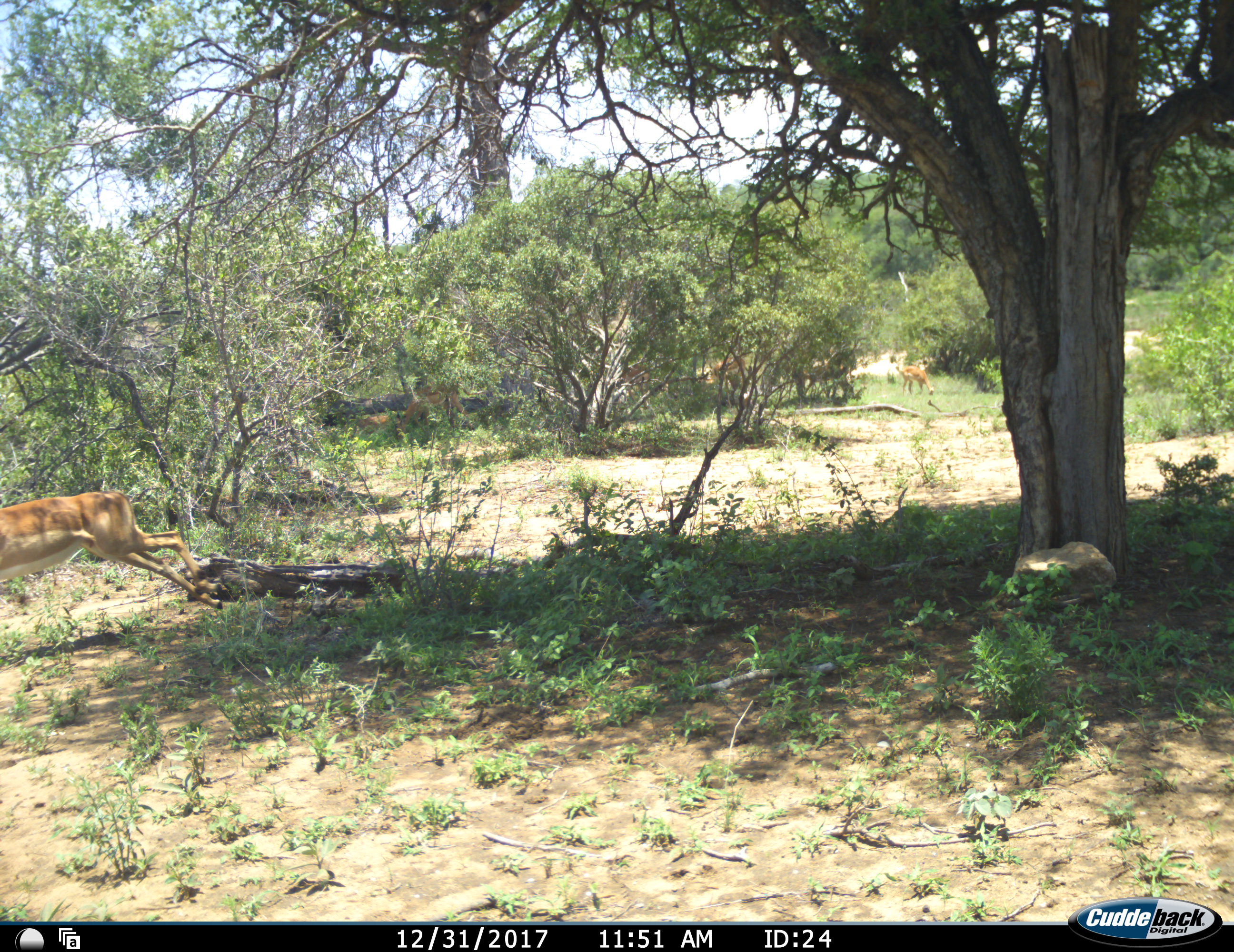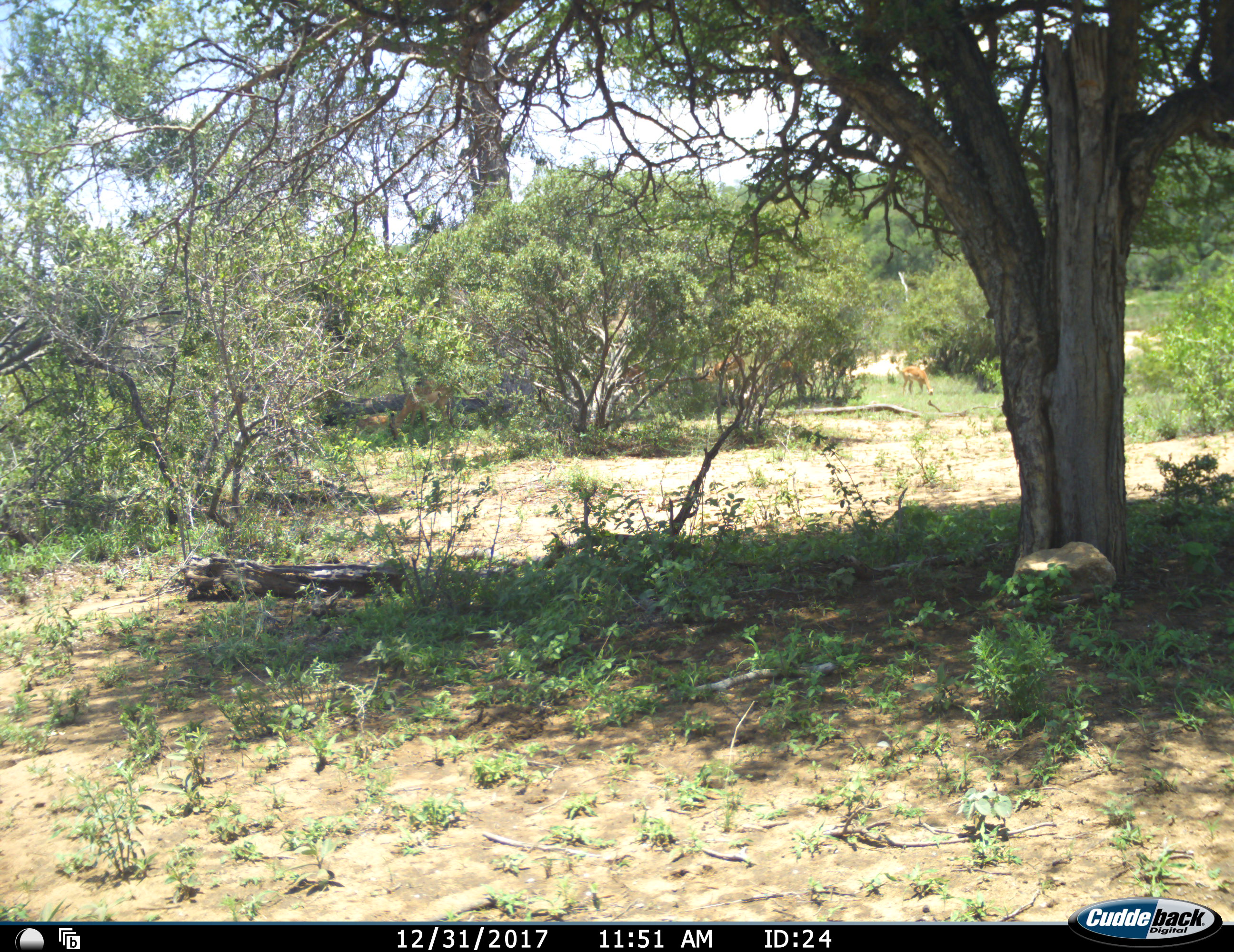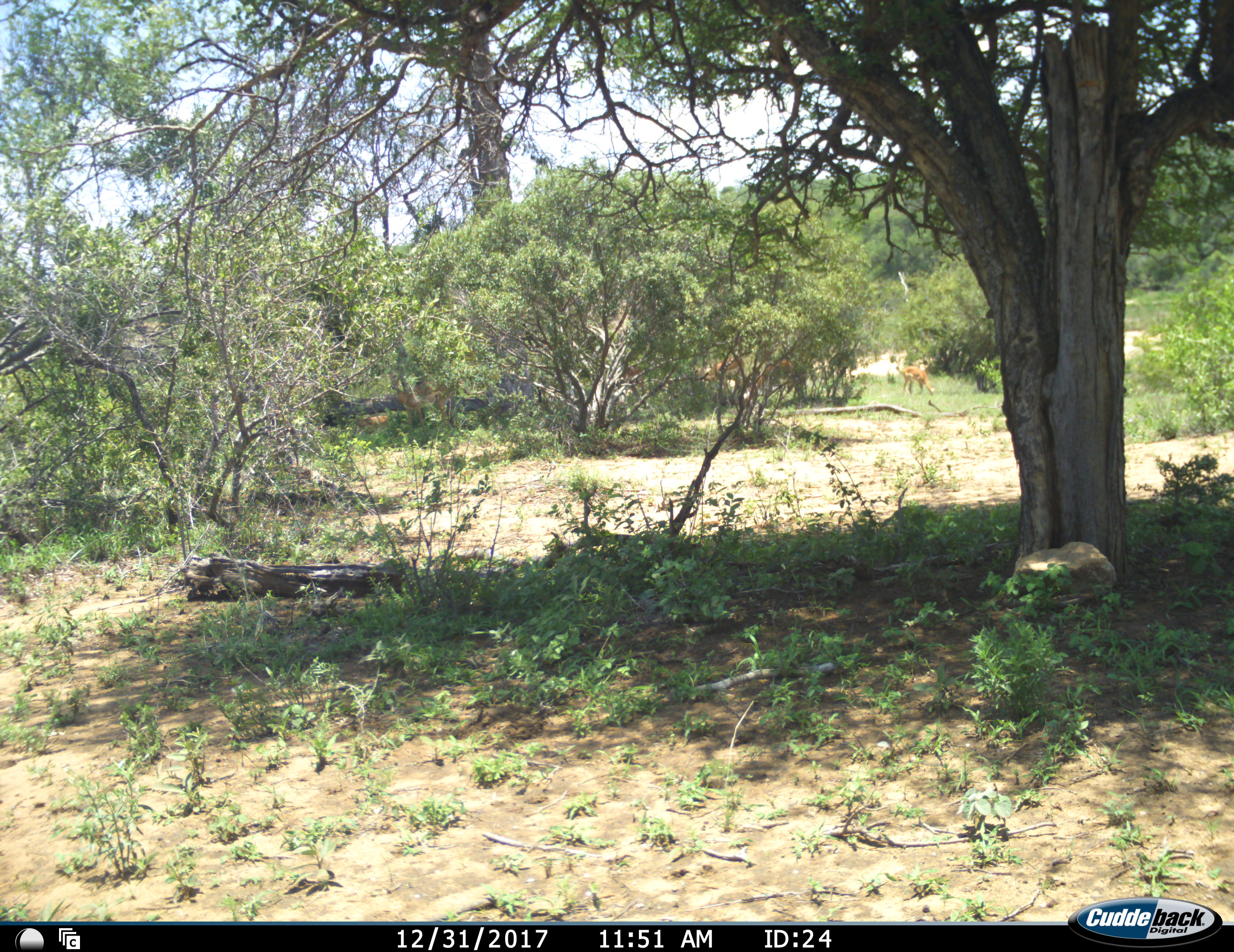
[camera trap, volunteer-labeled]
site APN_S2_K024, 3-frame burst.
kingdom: Animalia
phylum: Chordata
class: Mammalia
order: Artiodactyla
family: Bovidae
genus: Aepyceros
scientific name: Aepyceros melampus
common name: impala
Impala (Aepyceros melampus), count 6. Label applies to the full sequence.